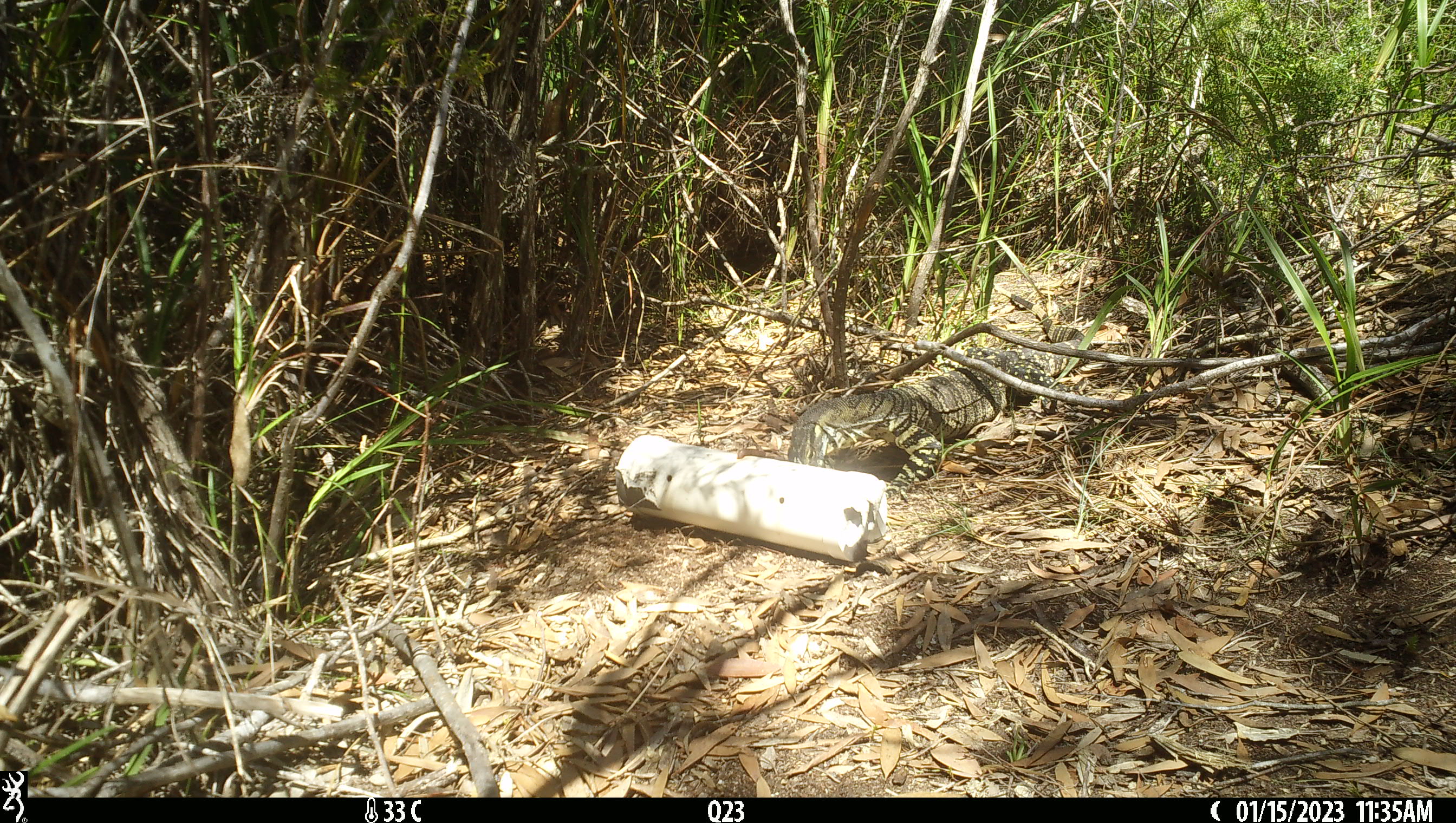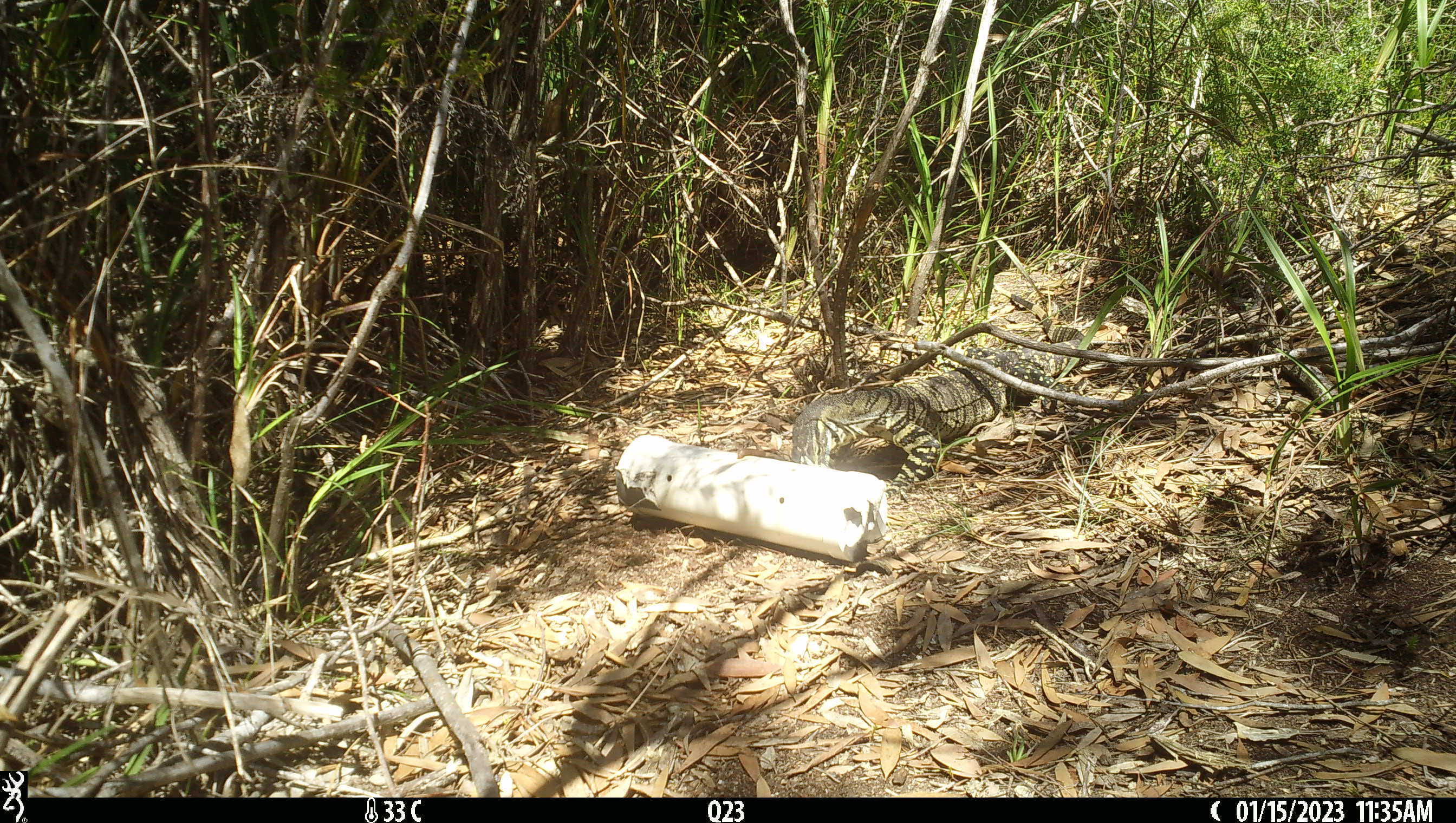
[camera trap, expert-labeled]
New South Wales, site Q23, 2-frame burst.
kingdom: Animalia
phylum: Chordata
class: Reptilia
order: Squamata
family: Varanidae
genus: Varanus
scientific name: Varanus varius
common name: lace monitor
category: goanna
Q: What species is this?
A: Goanna (lace monitor) (Varanus varius).